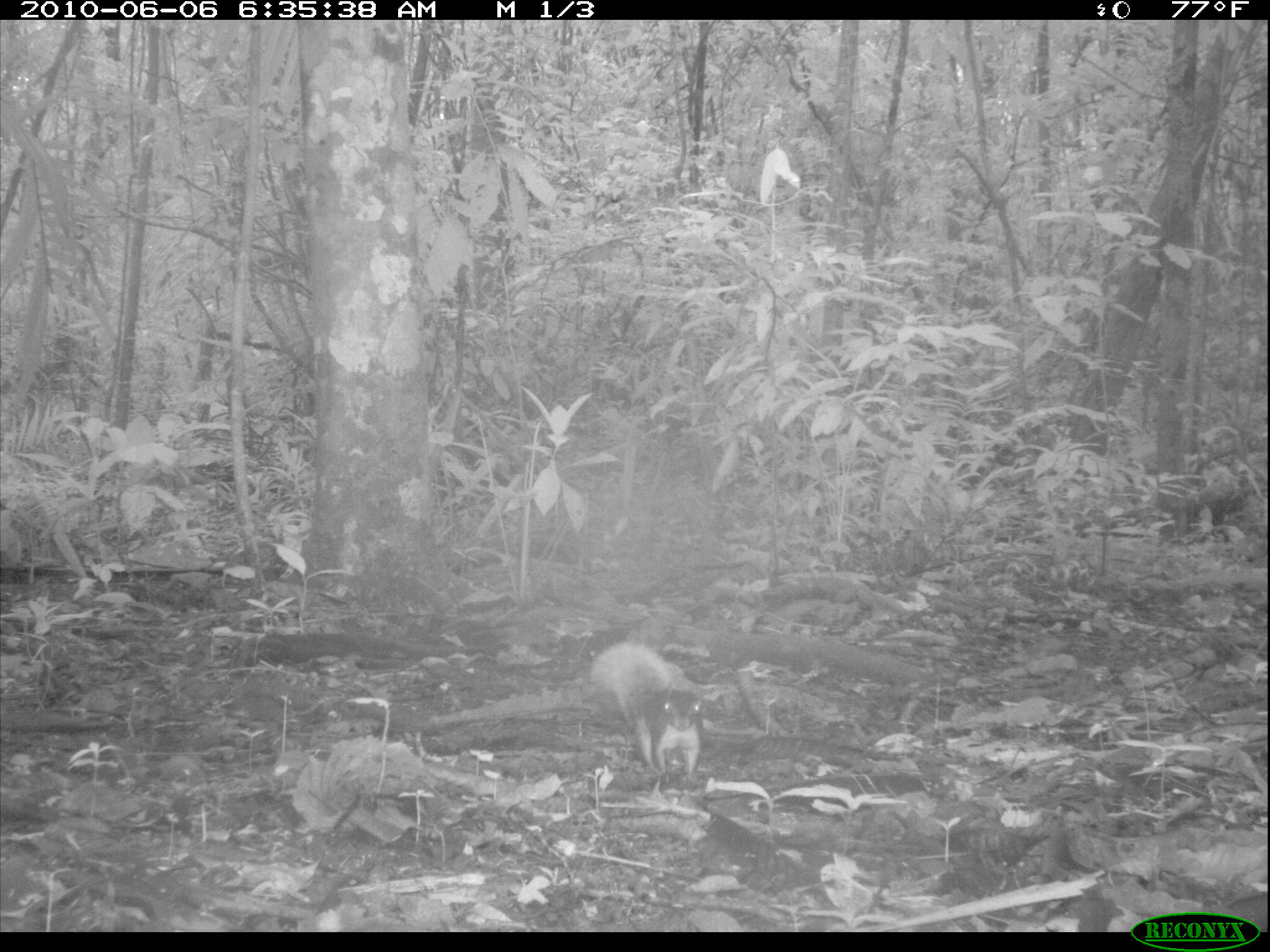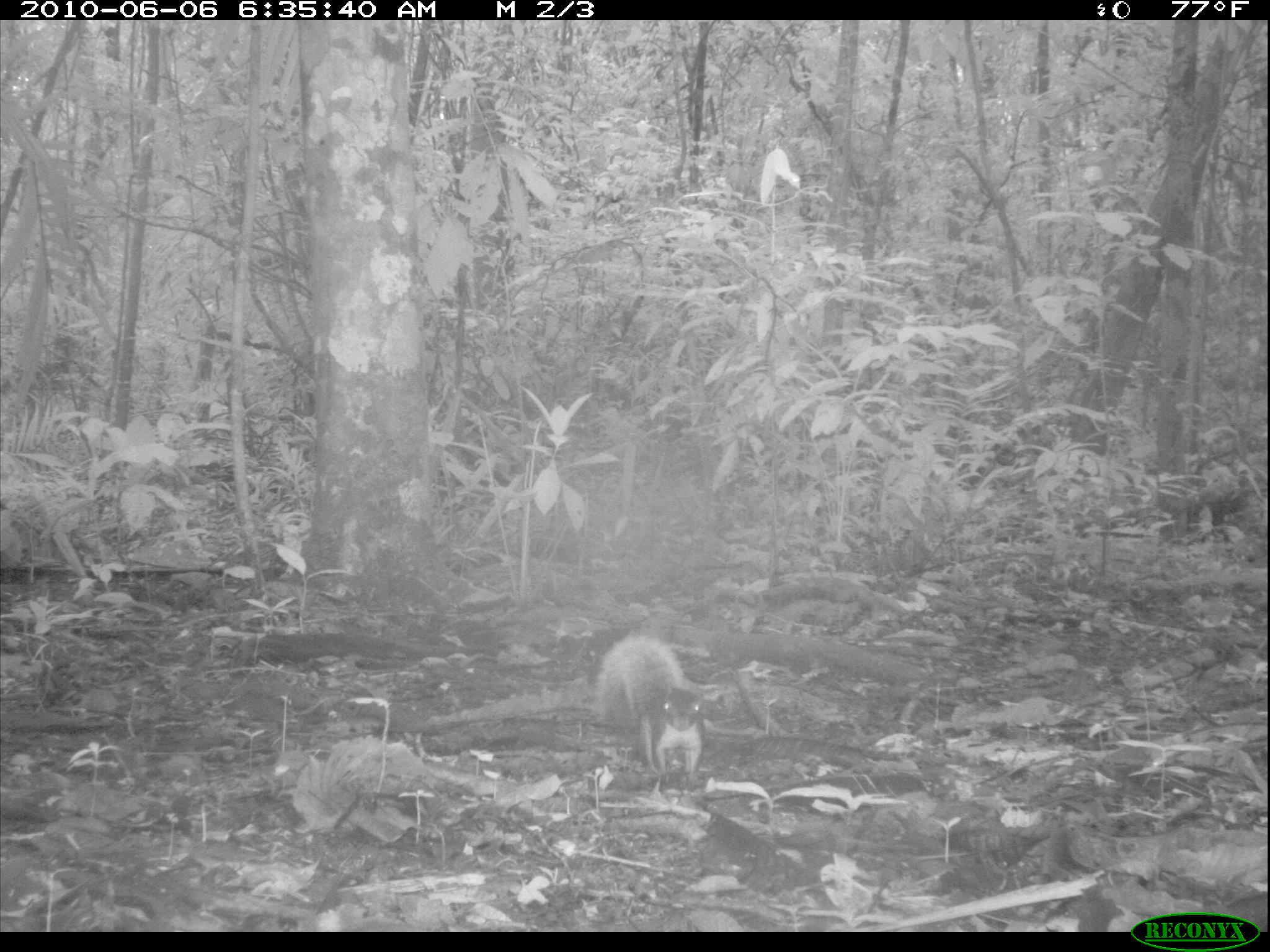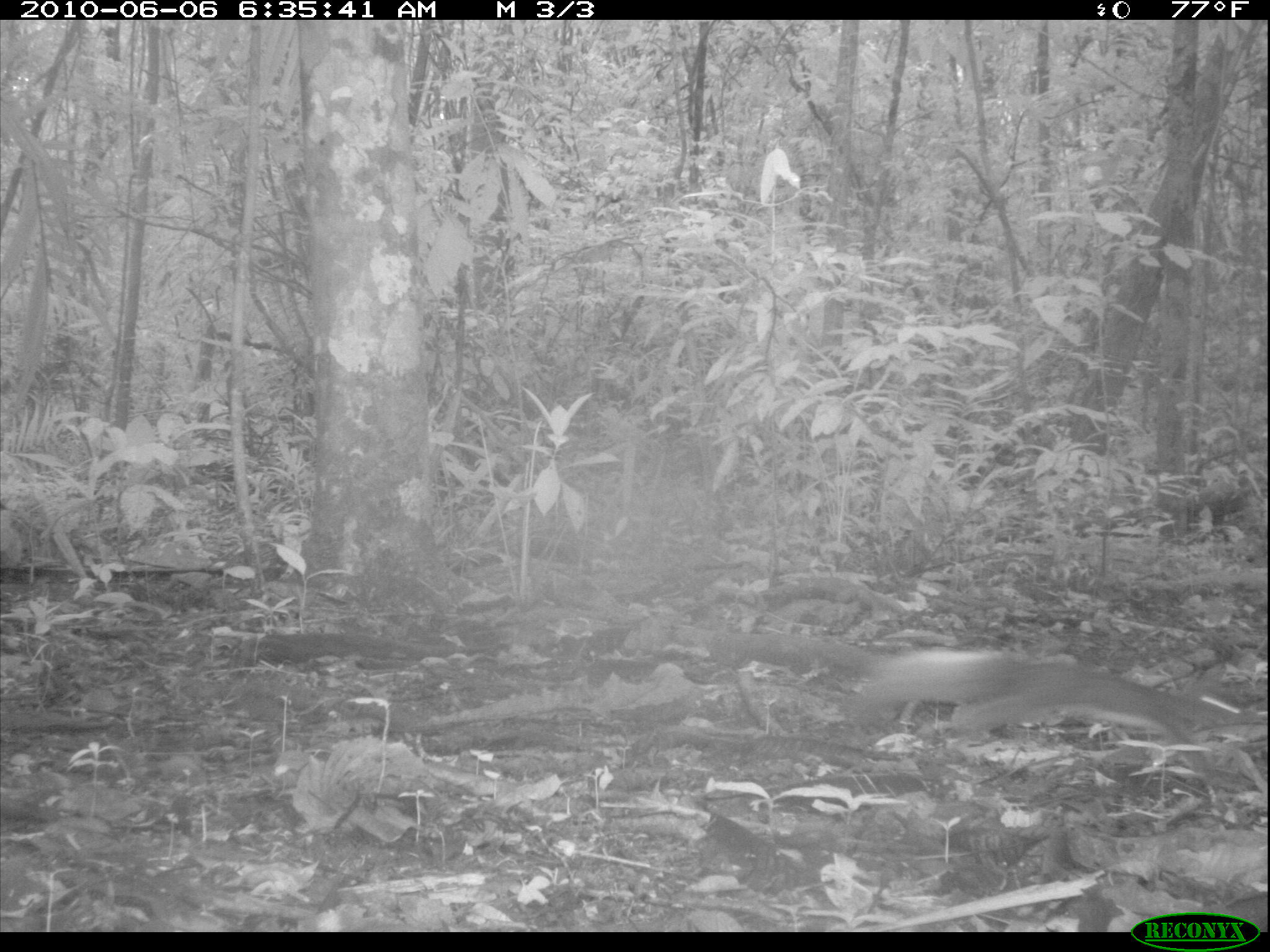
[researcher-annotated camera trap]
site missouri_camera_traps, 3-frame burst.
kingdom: Animalia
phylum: Chordata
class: Mammalia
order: Rodentia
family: Sciuridae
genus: Tamiasciurus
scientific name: Tamiasciurus hudsonicus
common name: red squirrel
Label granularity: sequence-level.